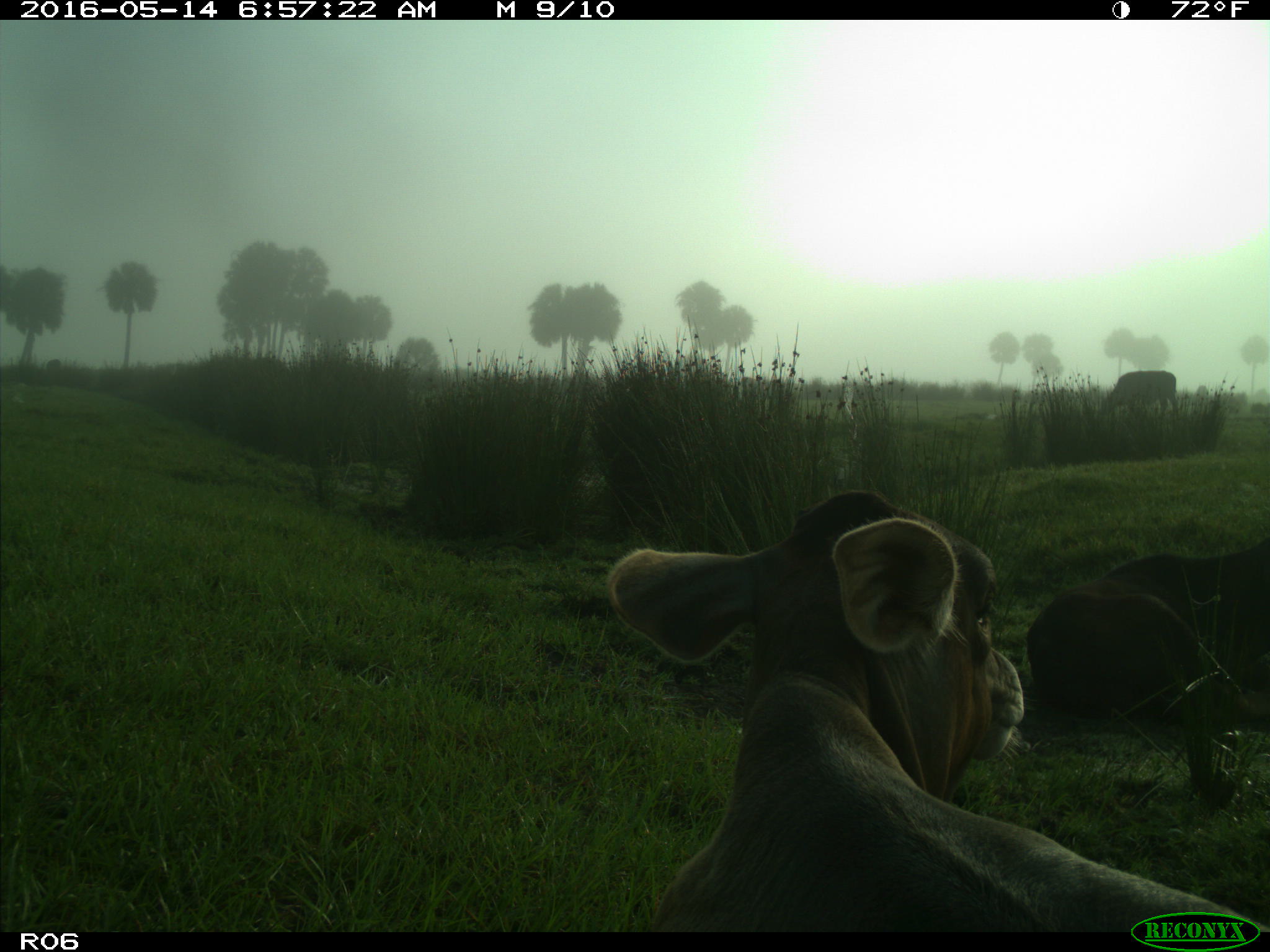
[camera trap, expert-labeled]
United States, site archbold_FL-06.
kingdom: Animalia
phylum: Chordata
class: Mammalia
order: Artiodactyla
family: Bovidae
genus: Bos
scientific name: Bos taurus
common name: domestic cow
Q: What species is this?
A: Bos taurus (domestic cow).